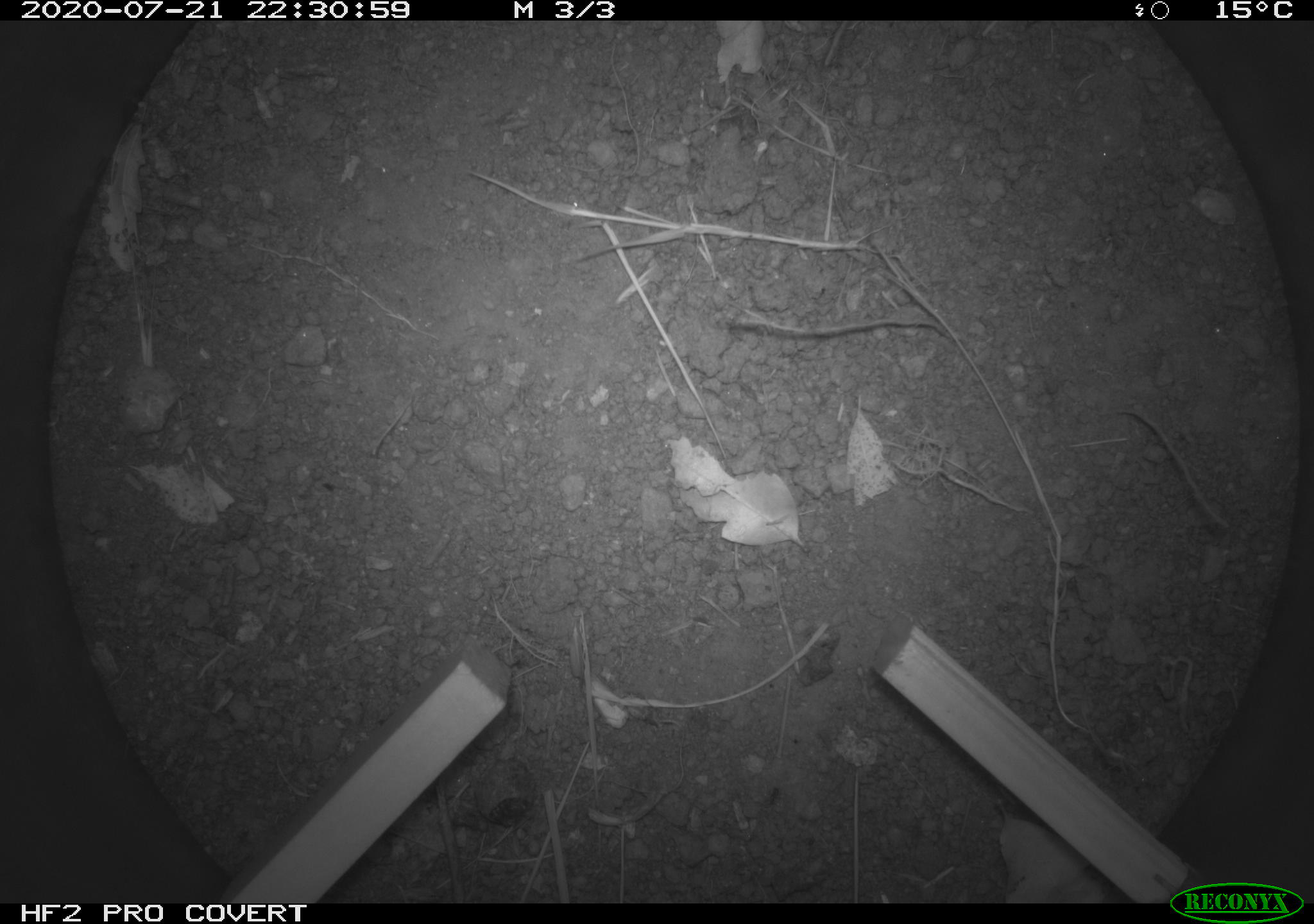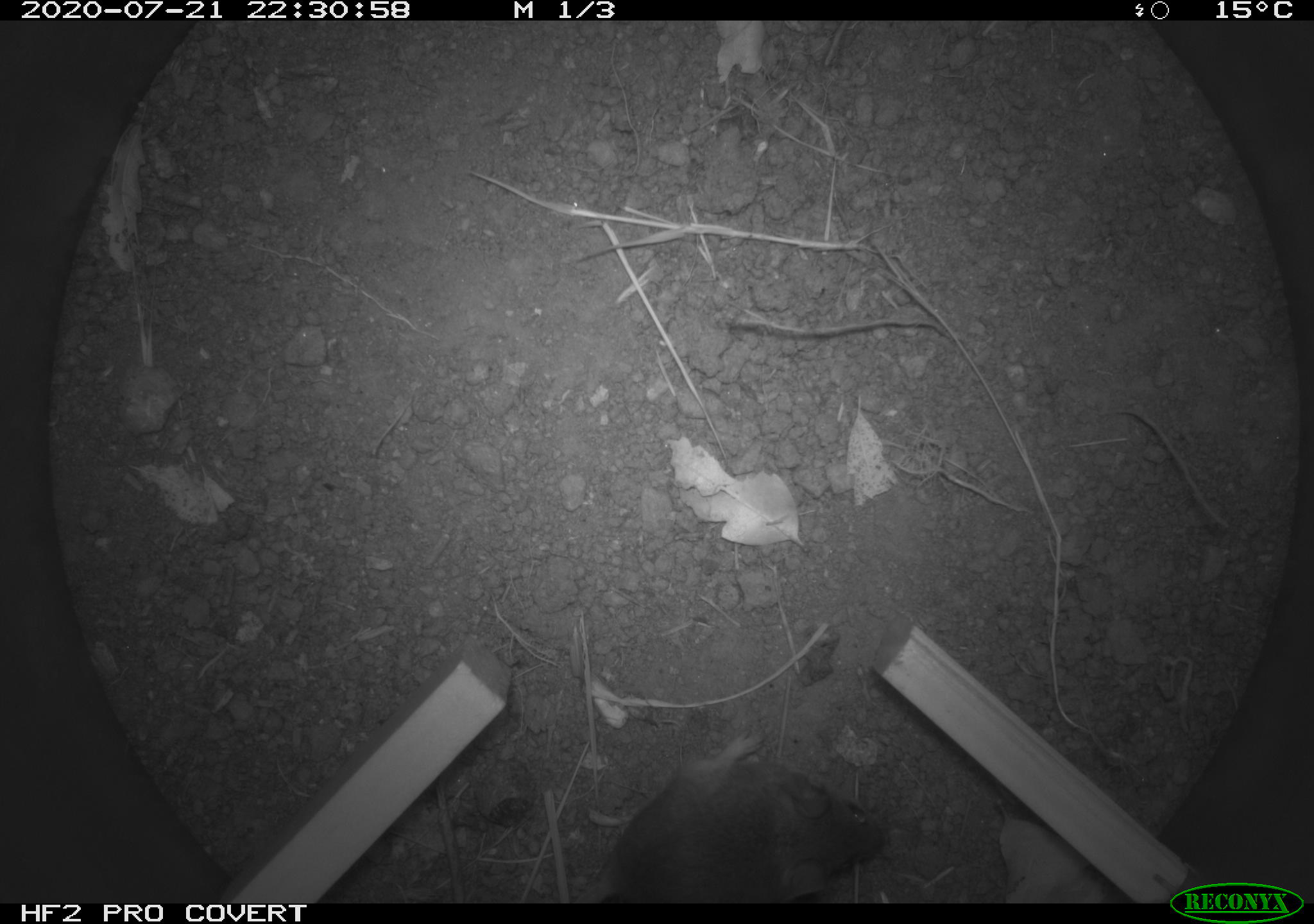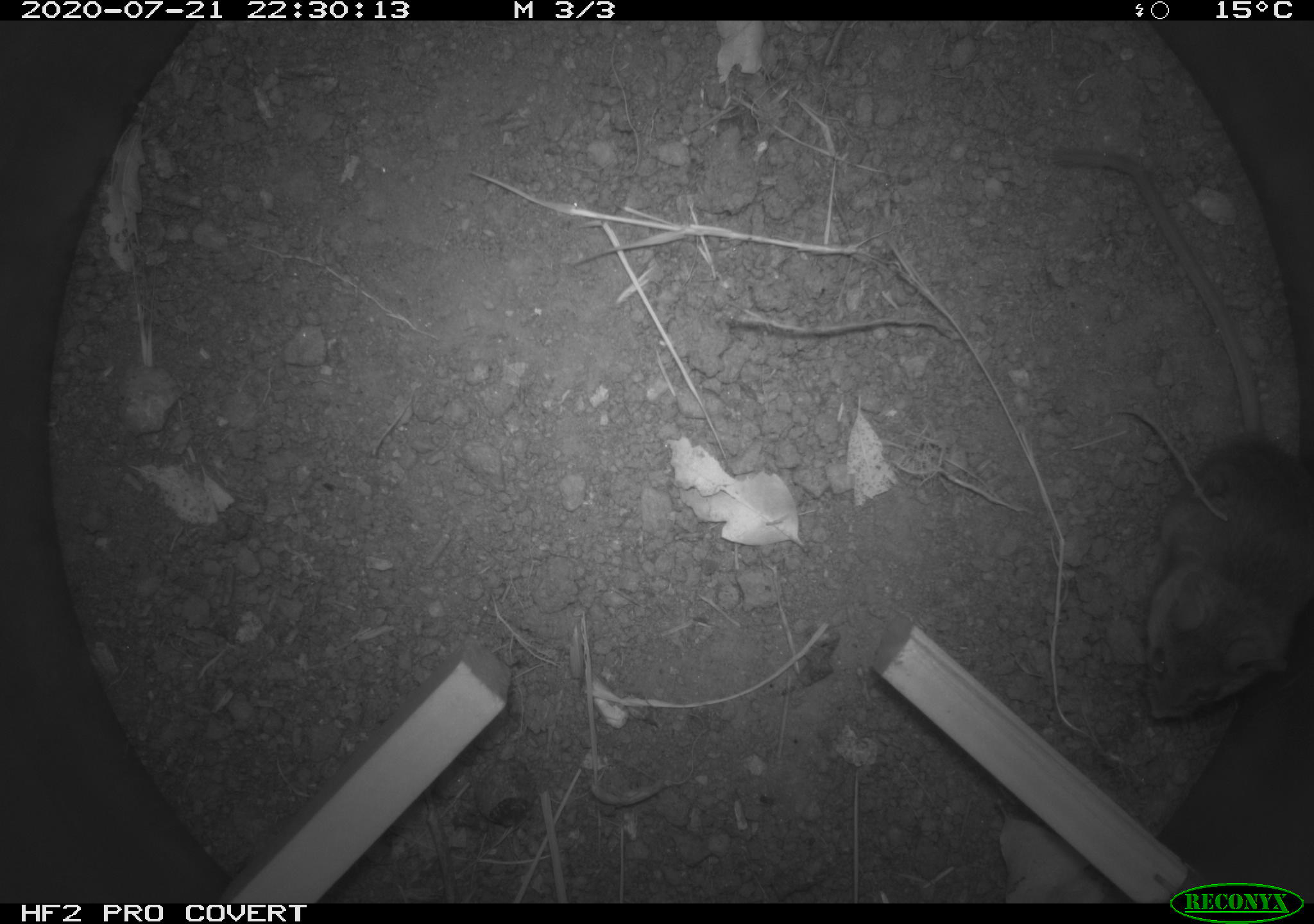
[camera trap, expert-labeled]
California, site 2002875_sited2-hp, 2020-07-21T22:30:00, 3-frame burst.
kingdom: Animalia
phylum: Chordata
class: Mammalia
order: Rodentia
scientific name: Rodentia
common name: rodent